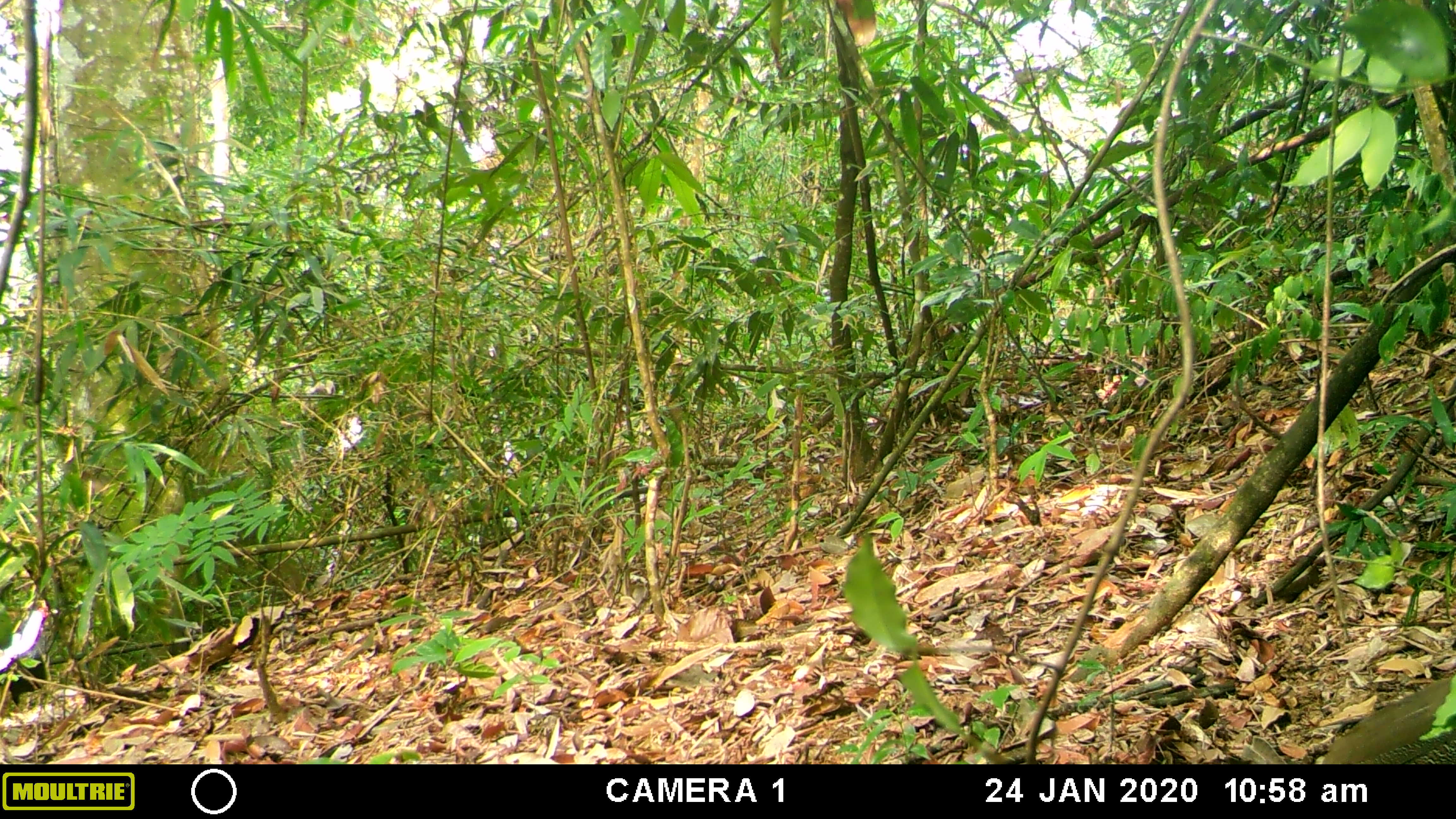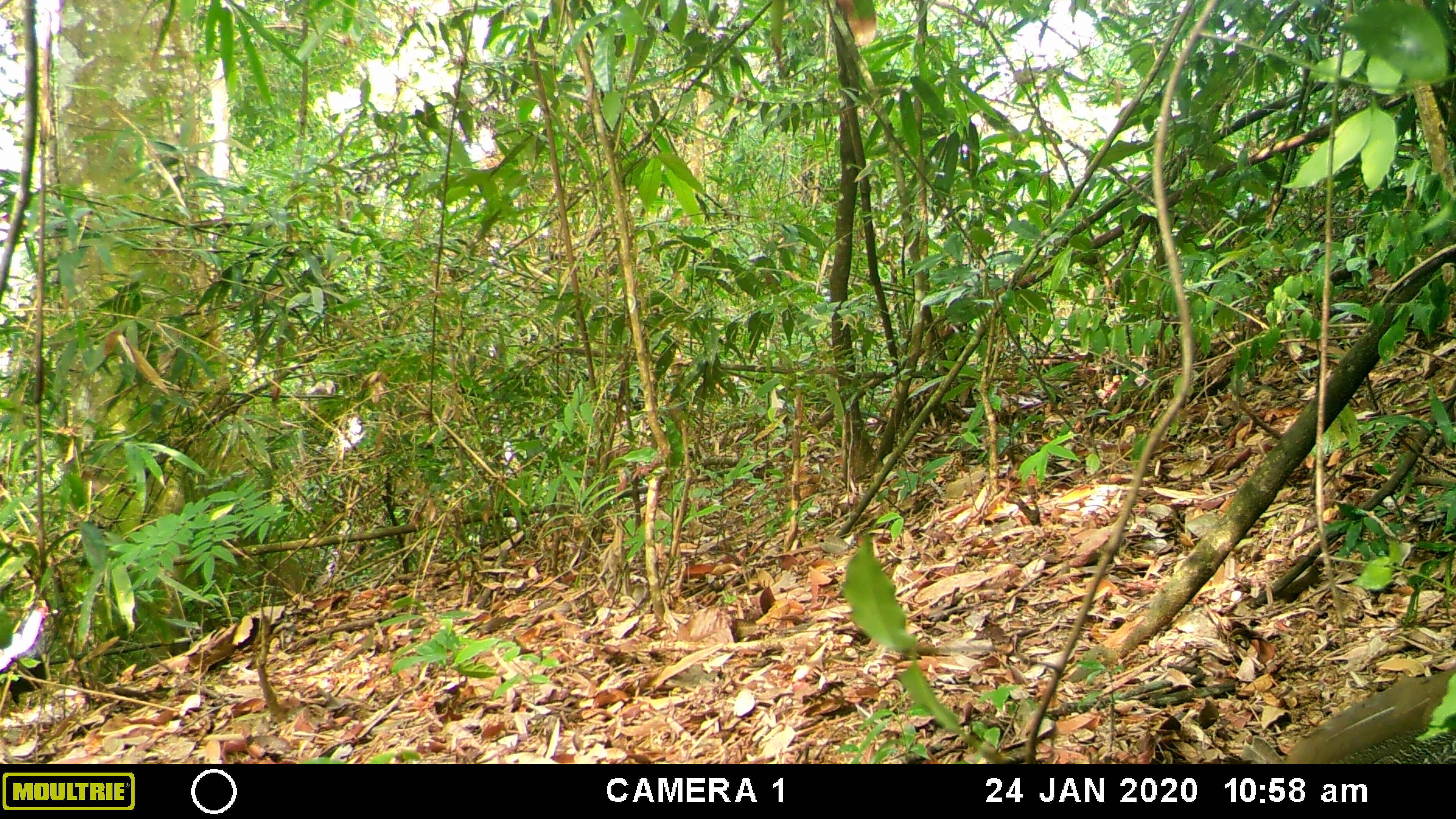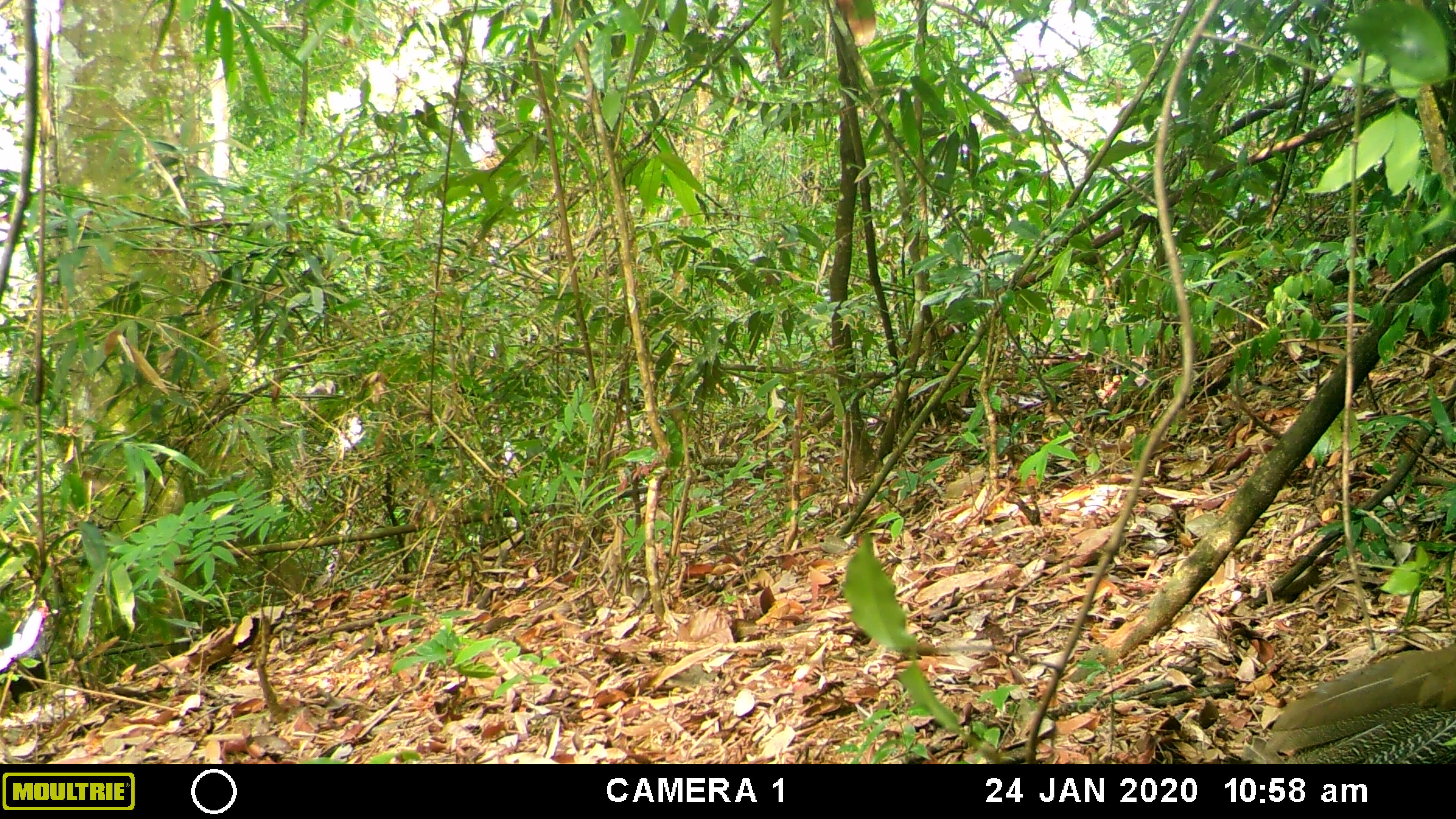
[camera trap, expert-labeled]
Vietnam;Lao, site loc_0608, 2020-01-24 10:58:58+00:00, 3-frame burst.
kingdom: Animalia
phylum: Chordata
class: Aves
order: Galliformes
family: Phasianidae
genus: Lophura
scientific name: Lophura nycthemera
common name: silver pheasant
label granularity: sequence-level